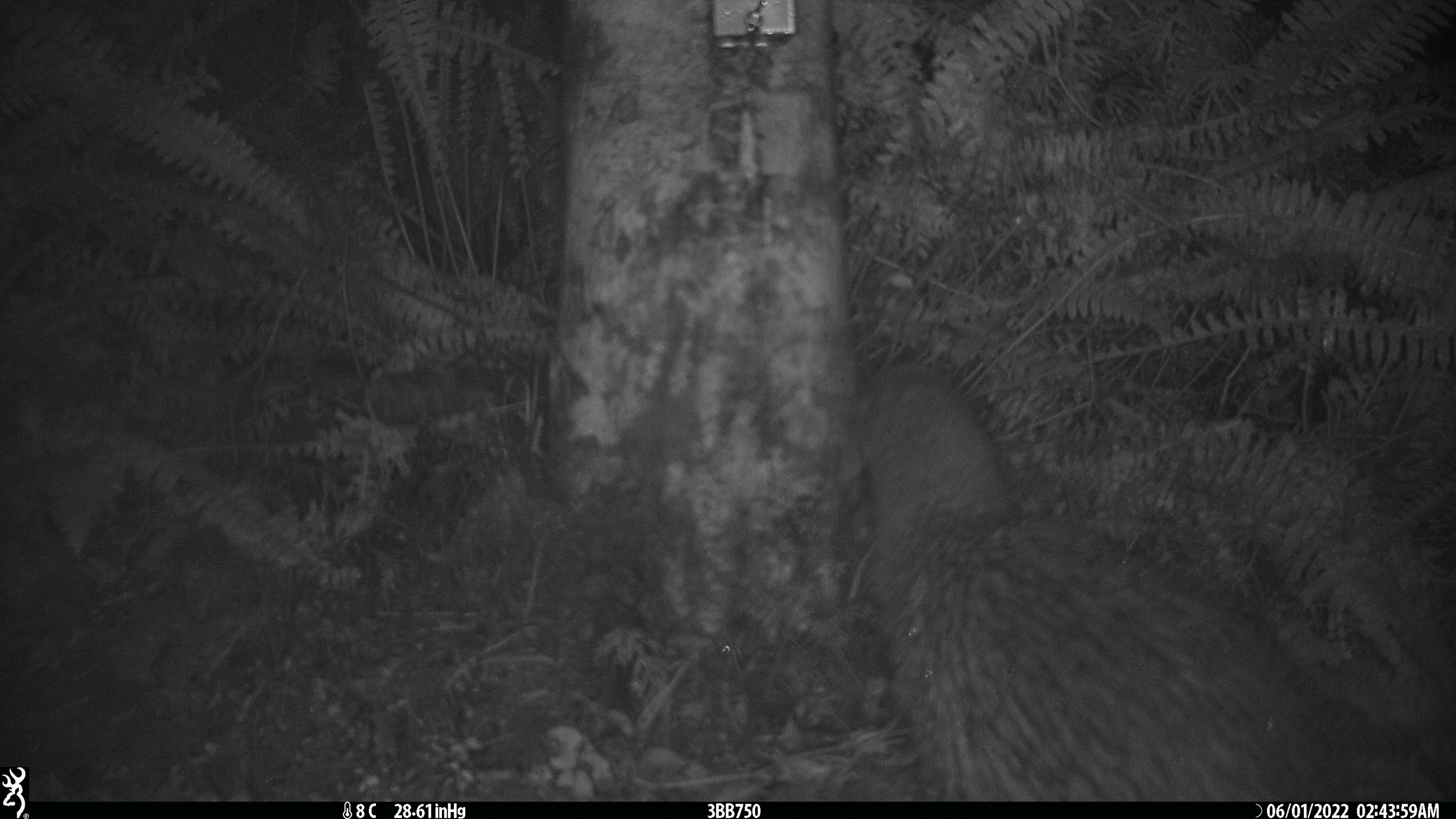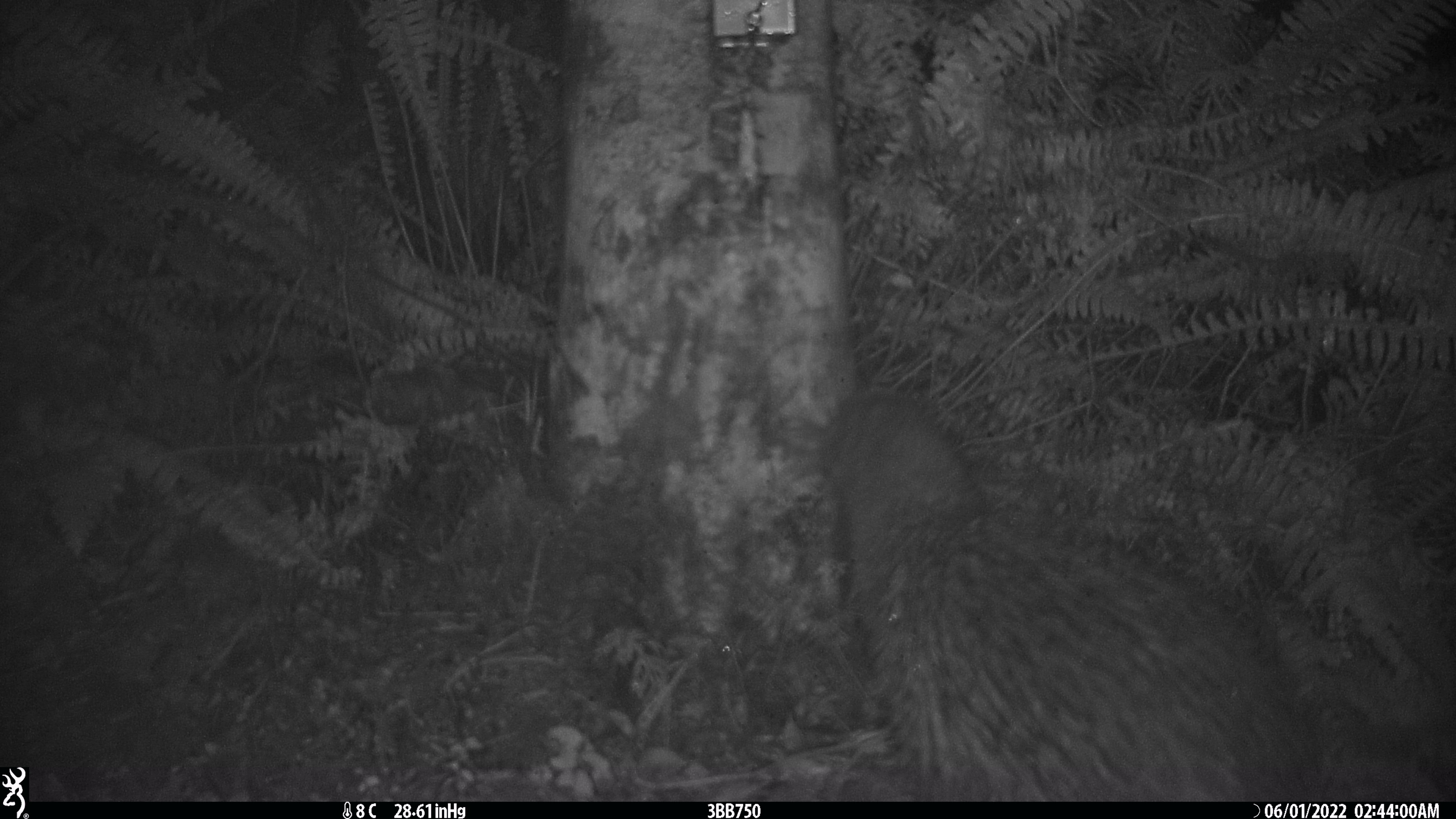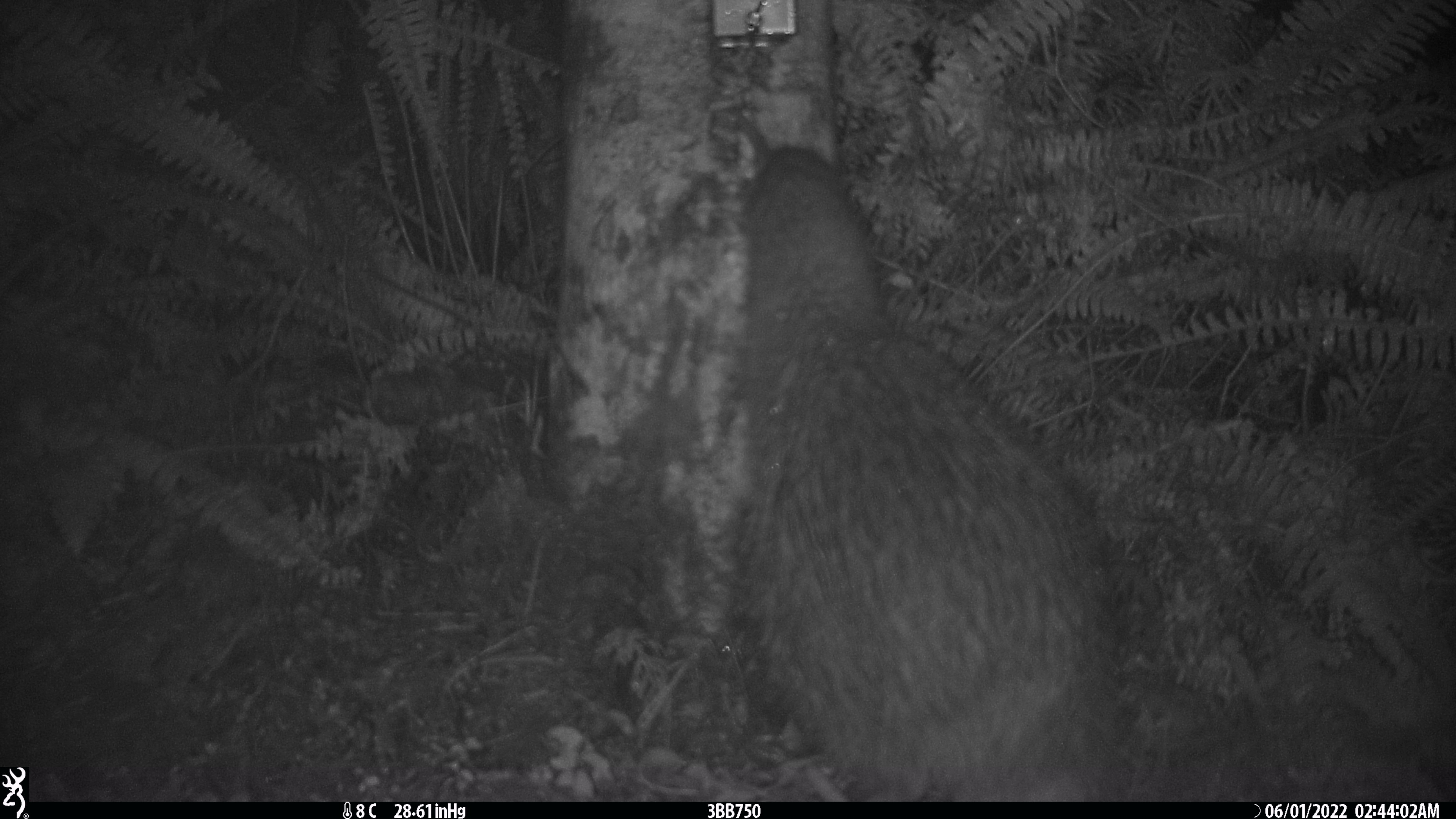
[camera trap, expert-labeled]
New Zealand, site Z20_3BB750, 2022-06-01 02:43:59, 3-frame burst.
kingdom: Animalia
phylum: Chordata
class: Aves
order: Apterygiformes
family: Apterygidae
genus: Apteryx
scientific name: Apteryx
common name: kiwi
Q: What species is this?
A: Kiwi (Apteryx).